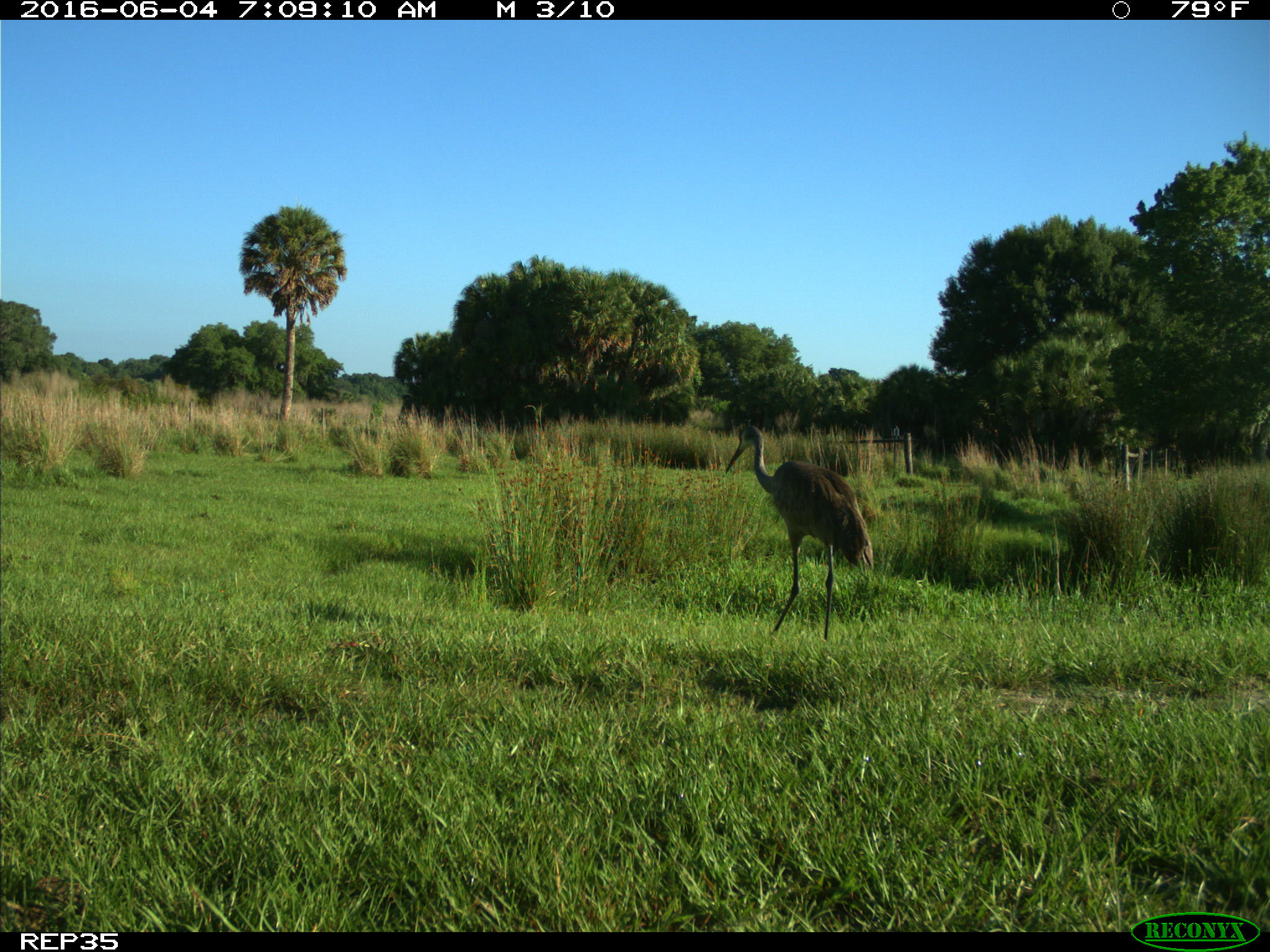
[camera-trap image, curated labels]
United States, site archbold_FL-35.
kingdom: Animalia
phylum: Chordata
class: Aves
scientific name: Aves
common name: birds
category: unidentified bird